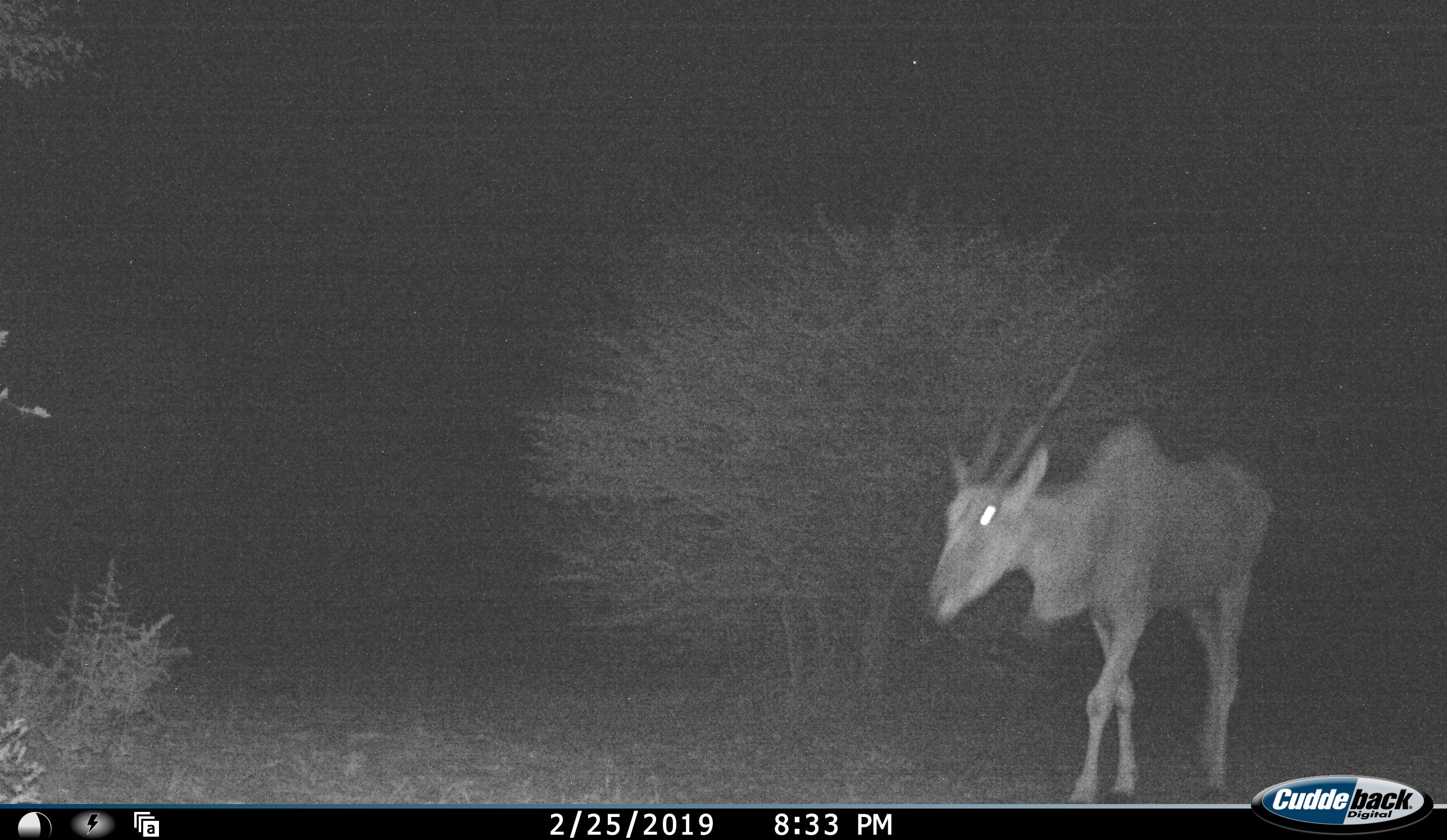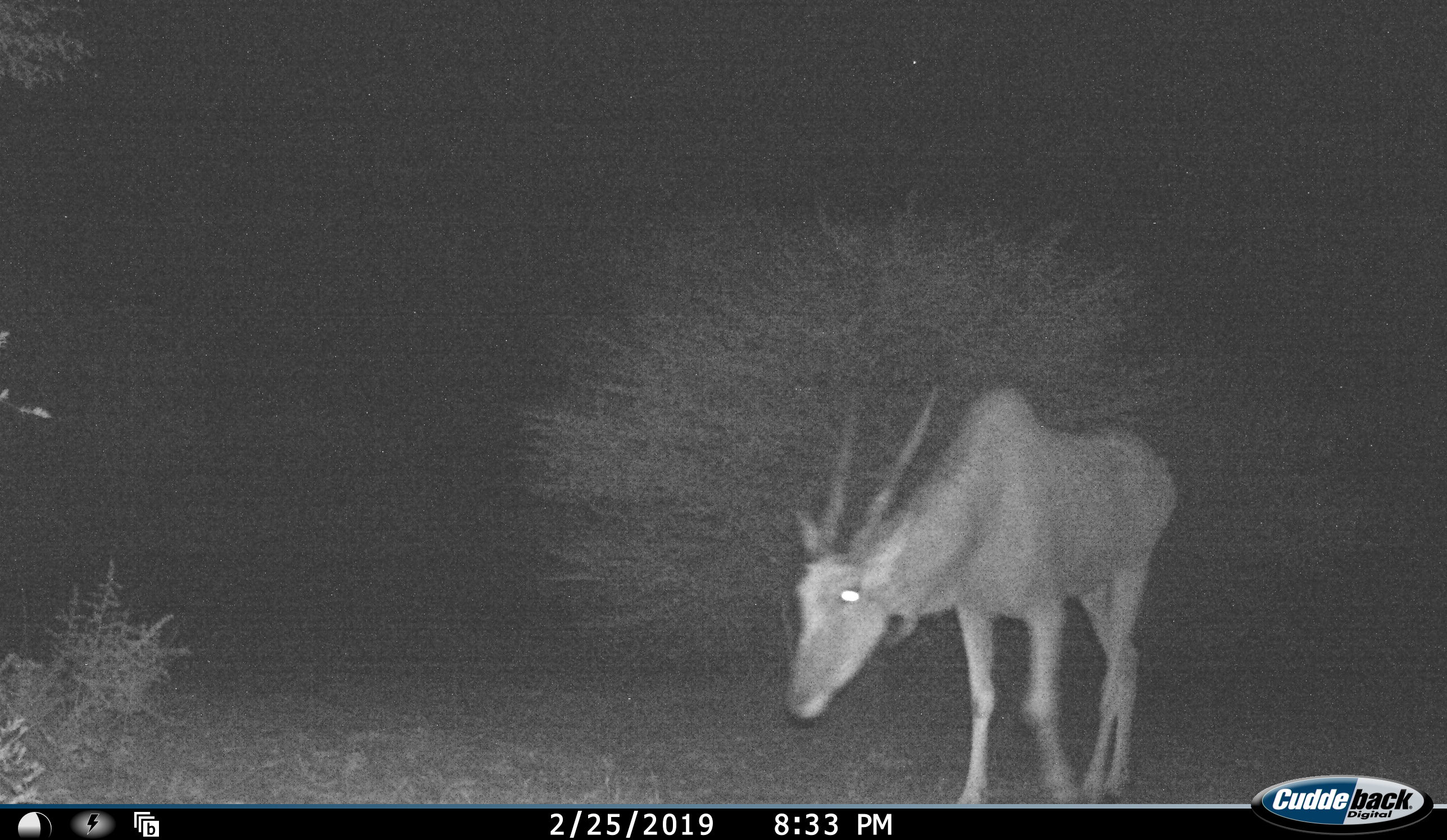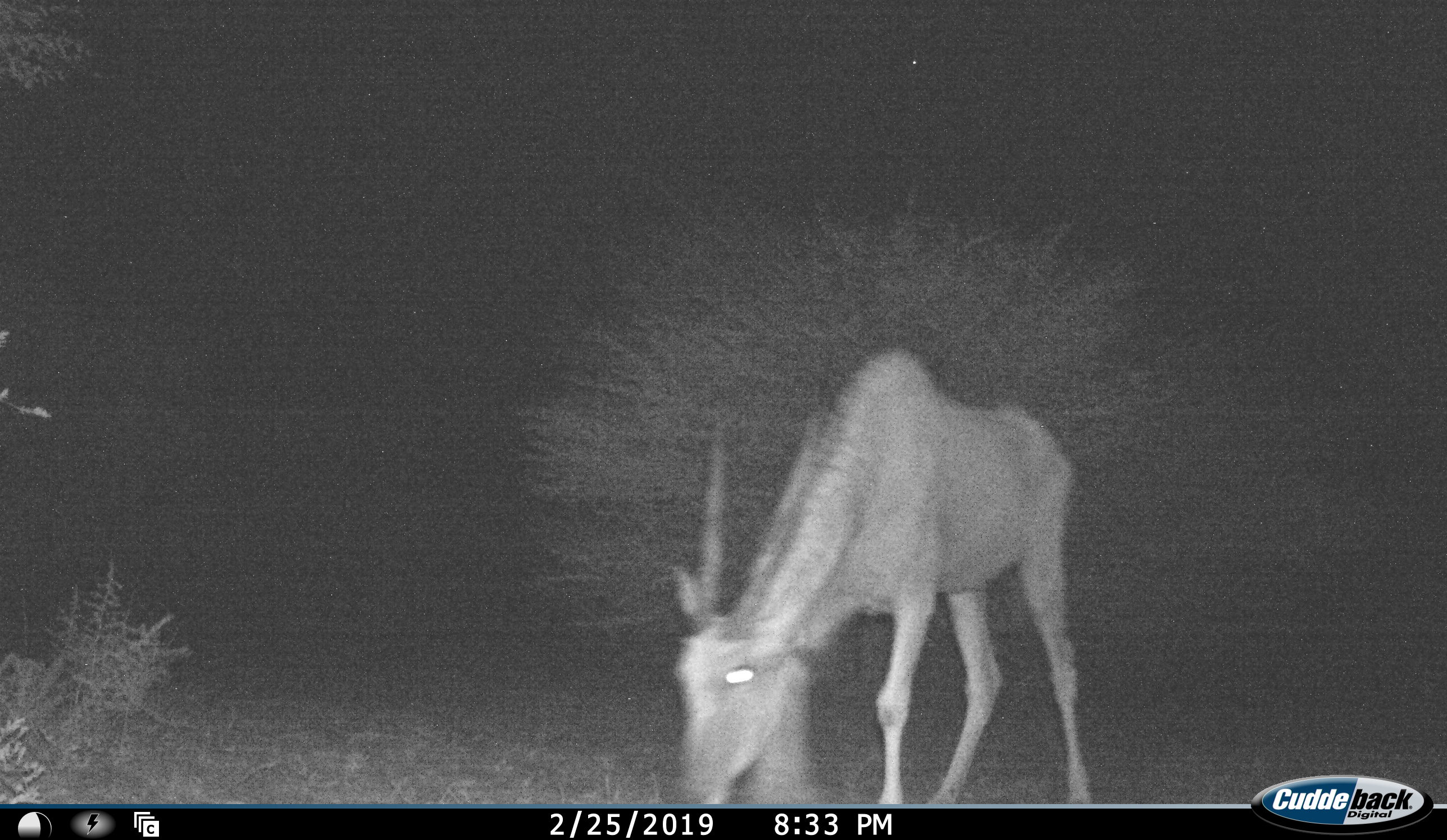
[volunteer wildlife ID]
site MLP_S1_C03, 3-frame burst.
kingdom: Animalia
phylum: Chordata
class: Mammalia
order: Artiodactyla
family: Bovidae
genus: Tragelaphus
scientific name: Tragelaphus oryx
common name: eland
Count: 1.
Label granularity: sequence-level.